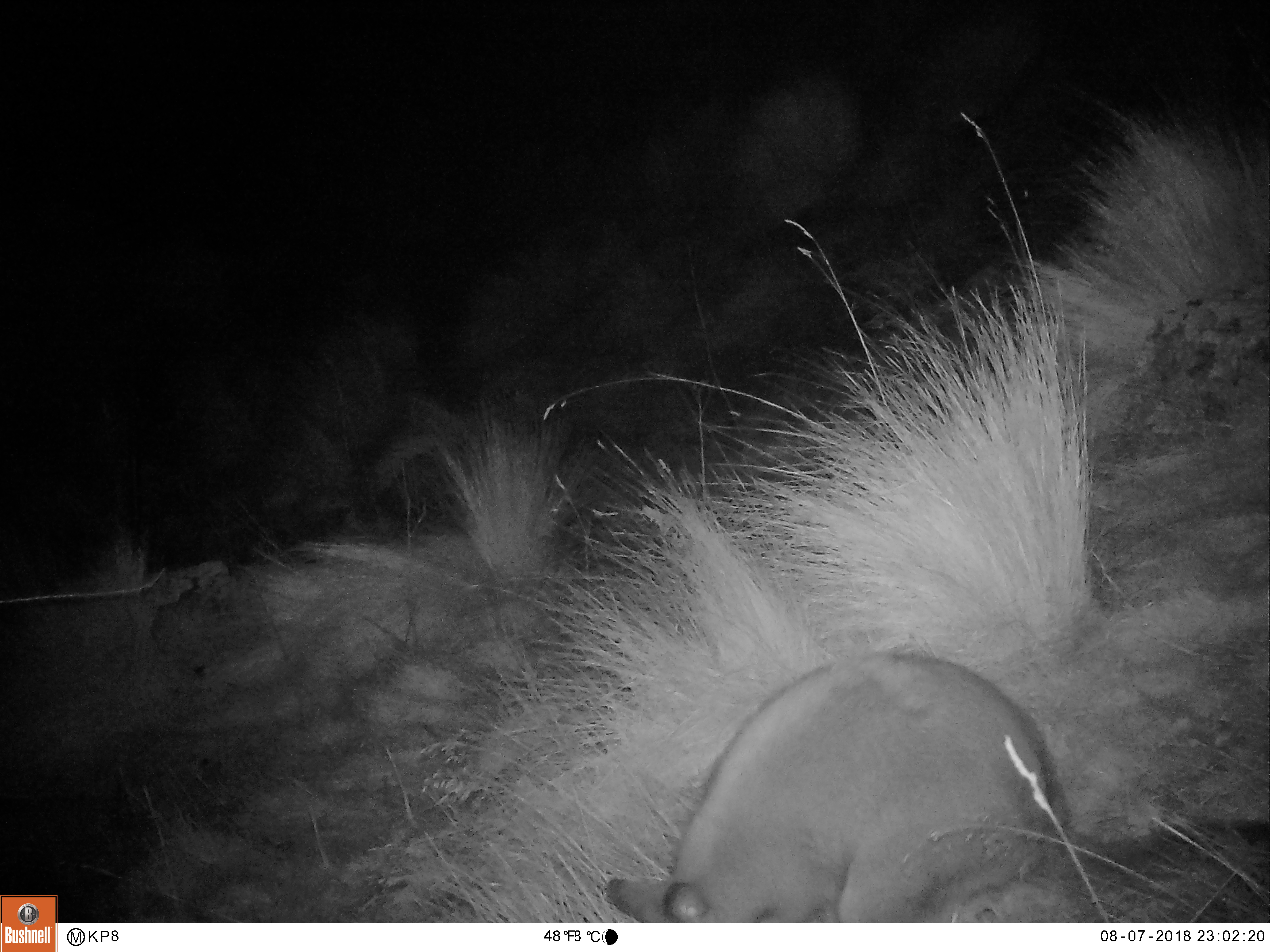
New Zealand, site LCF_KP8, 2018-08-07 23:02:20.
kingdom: Animalia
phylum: Chordata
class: Mammalia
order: Diprotodontia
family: Macropodidae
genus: Notamacropus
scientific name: Notamacropus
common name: wallaby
Wallaby (Notamacropus).